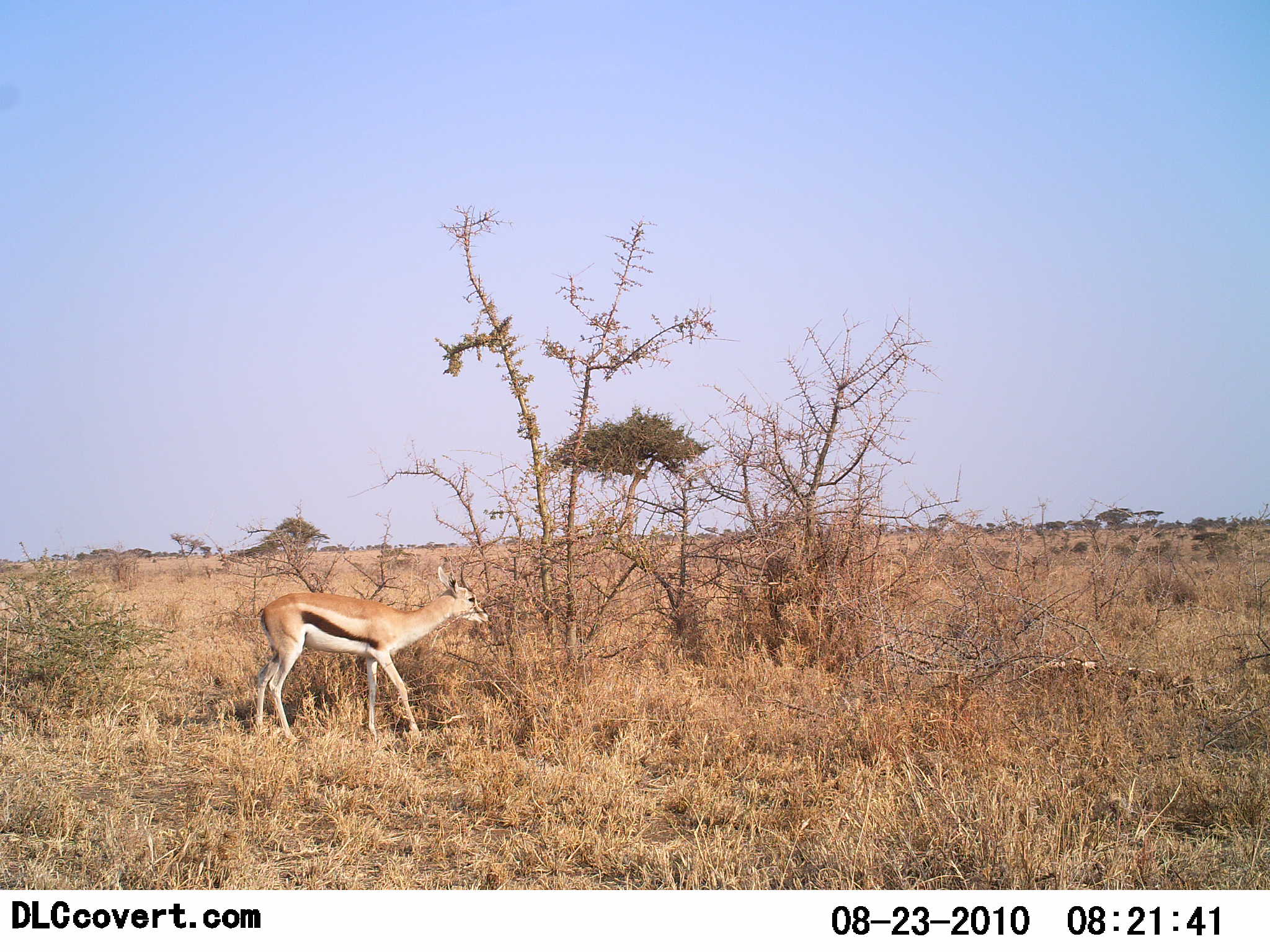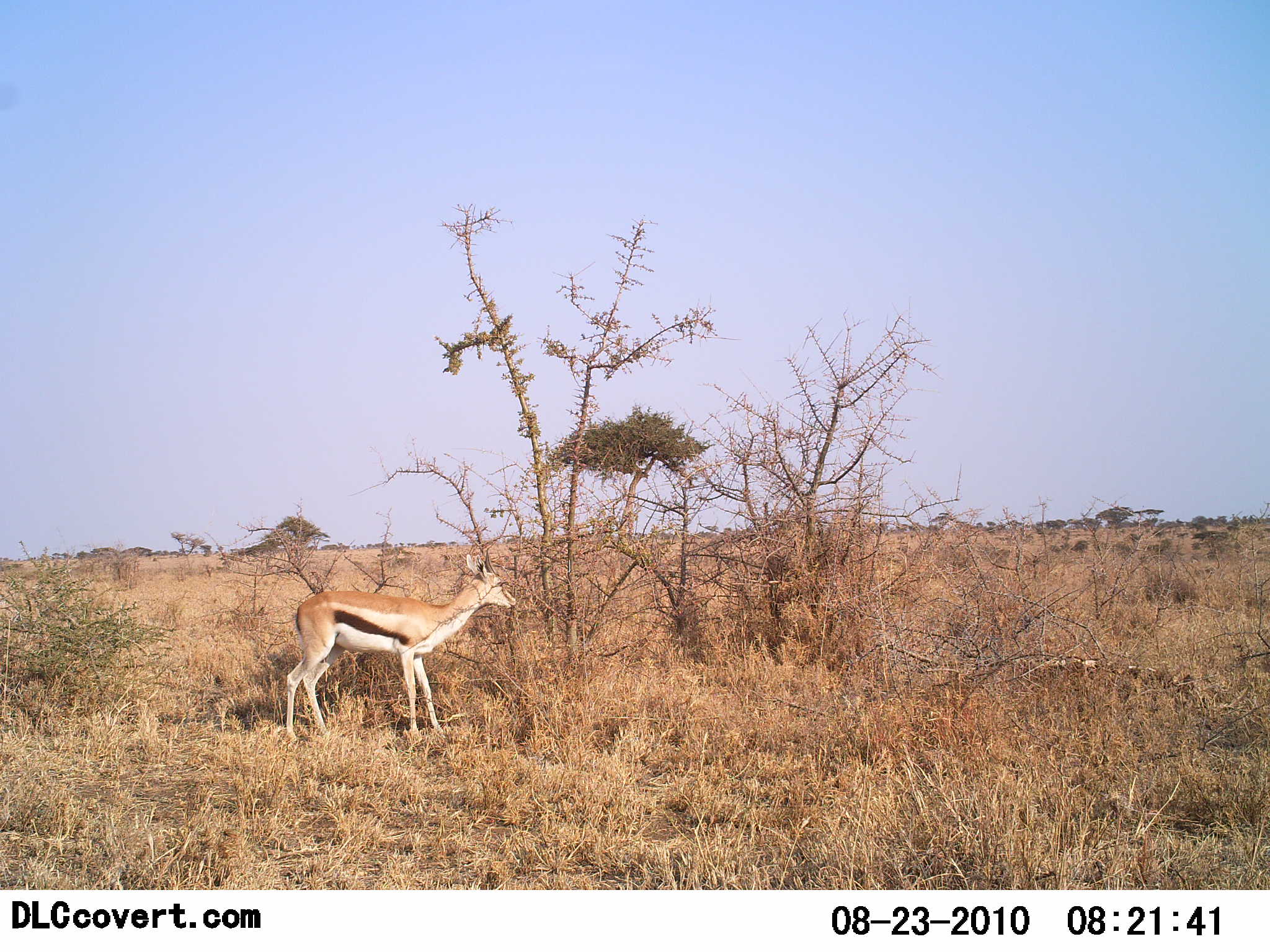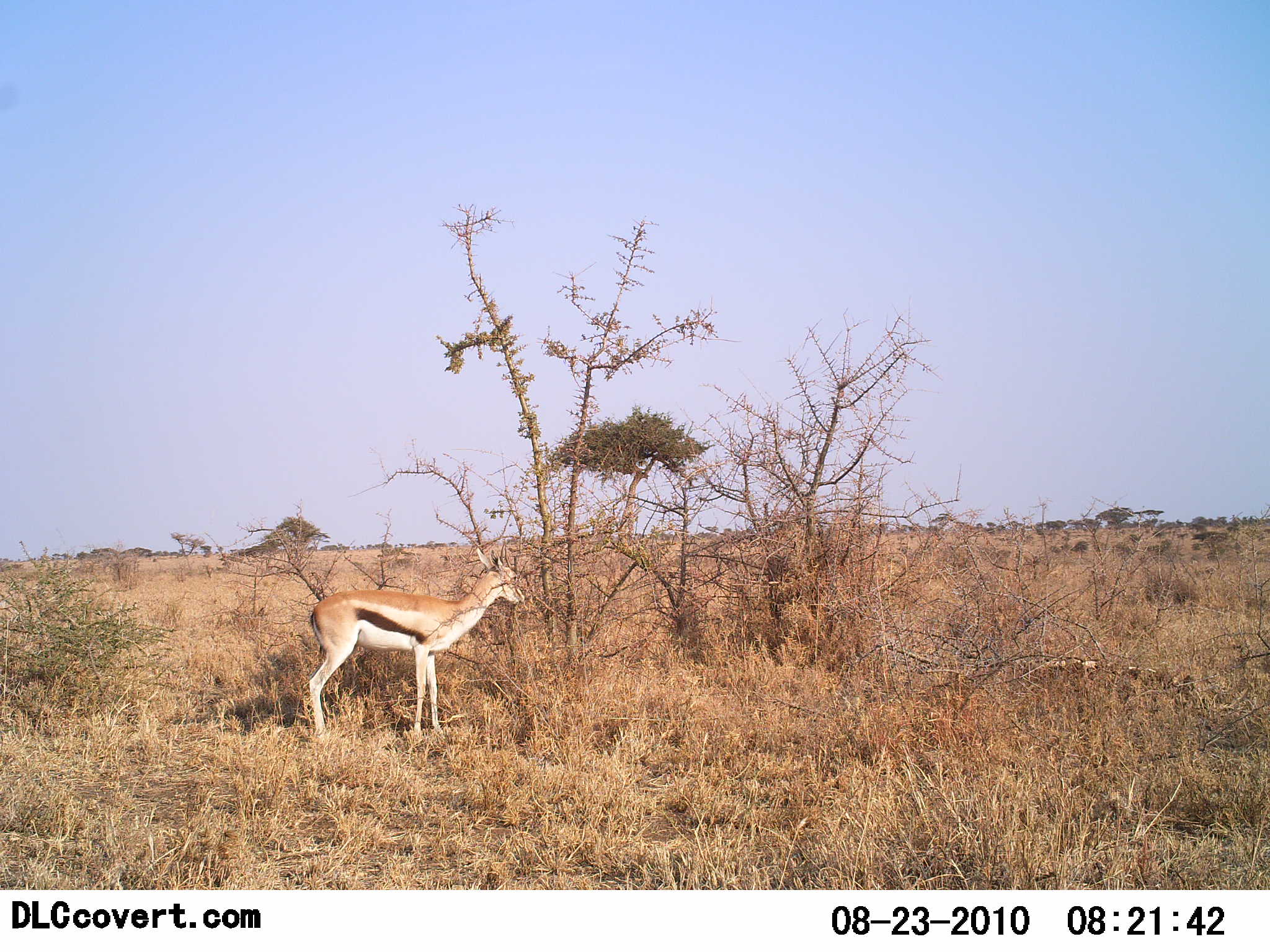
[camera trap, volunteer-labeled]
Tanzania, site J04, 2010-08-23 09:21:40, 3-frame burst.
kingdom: Animalia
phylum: Chordata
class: Mammalia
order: Artiodactyla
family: Bovidae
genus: Eudorcas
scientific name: Eudorcas thomsonii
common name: thomson's gazelle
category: gazellethomsons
Gazellethomsons (thomson's gazelle) (Eudorcas thomsonii), count 1. Behavior (volunteer vote fractions): standing 60%, resting 0%, moving 40%, interacting 0%. Young present (vote fraction): 0%. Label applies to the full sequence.